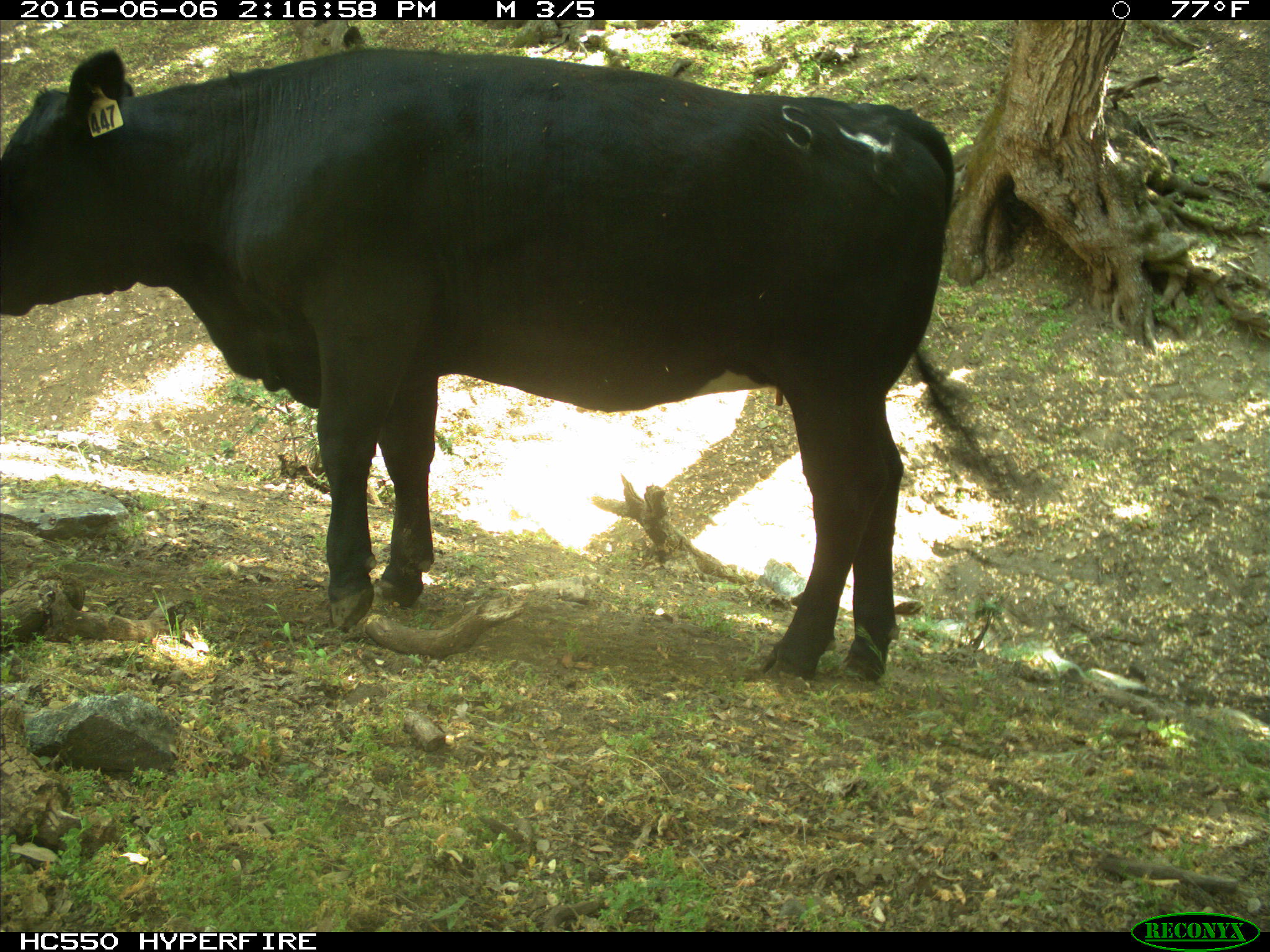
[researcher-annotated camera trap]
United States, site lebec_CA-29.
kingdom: Animalia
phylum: Chordata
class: Mammalia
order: Artiodactyla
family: Bovidae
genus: Bos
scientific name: Bos taurus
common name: domestic cow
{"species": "Bos taurus (domestic cow)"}